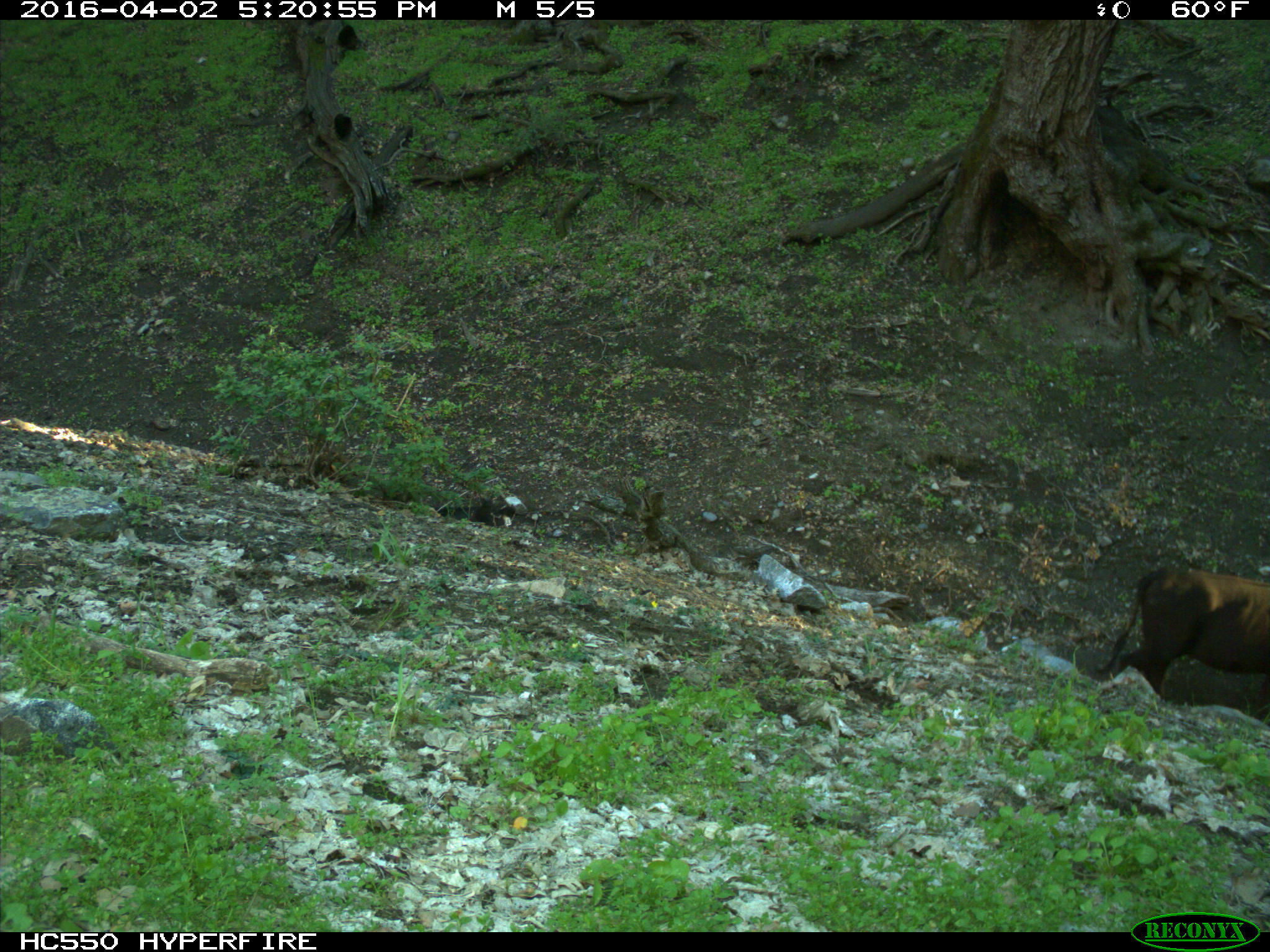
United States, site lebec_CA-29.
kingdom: Animalia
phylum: Chordata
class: Mammalia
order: Artiodactyla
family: Bovidae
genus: Bos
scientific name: Bos taurus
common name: domestic cow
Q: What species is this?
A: Bos taurus (domestic cow).